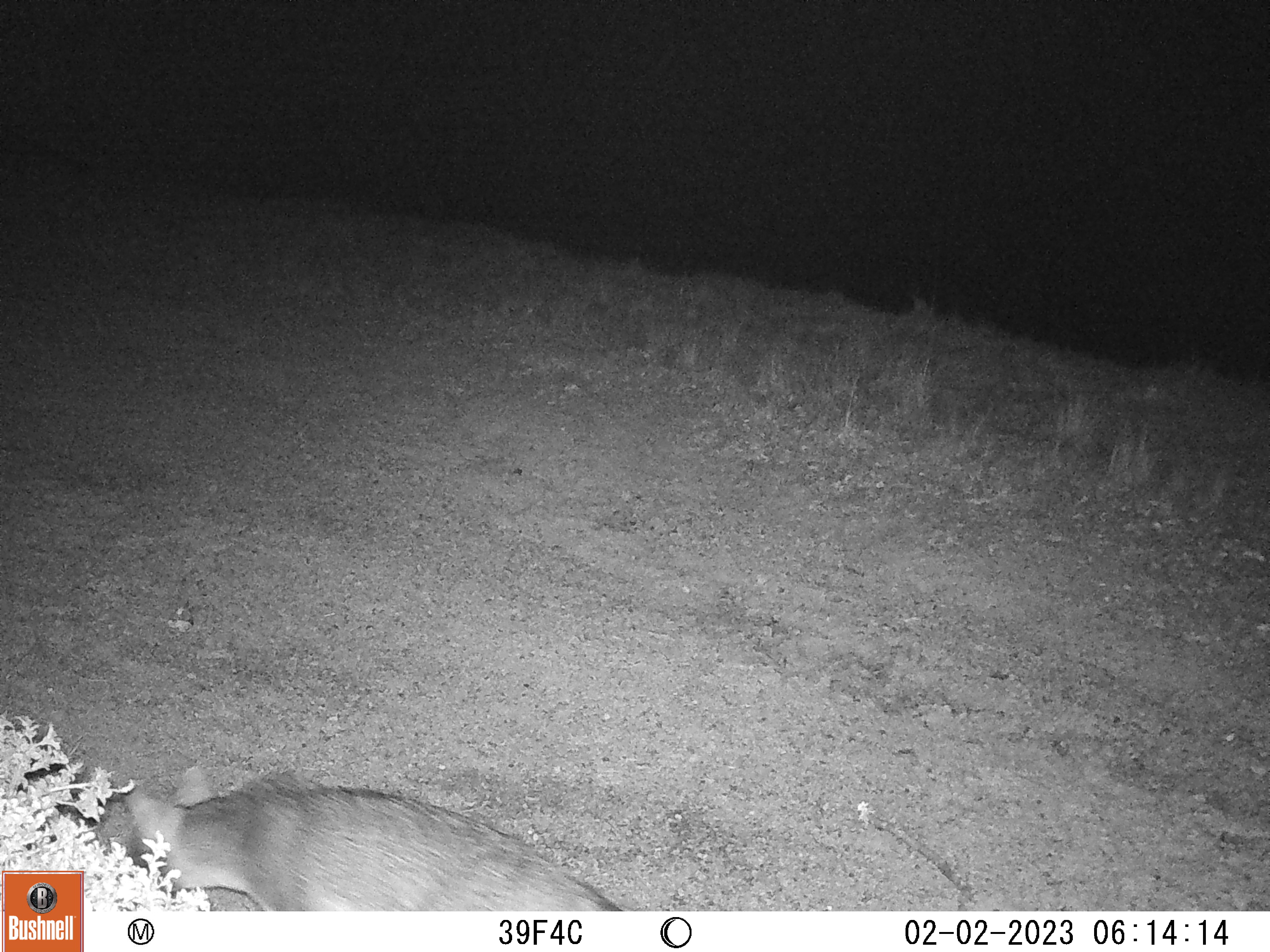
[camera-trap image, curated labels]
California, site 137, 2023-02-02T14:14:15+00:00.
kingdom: Animalia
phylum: Chordata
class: Mammalia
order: Carnivora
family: Canidae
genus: Urocyon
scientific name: Urocyon cinereoargenteus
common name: gray fox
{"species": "gray fox (Urocyon cinereoargenteus)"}